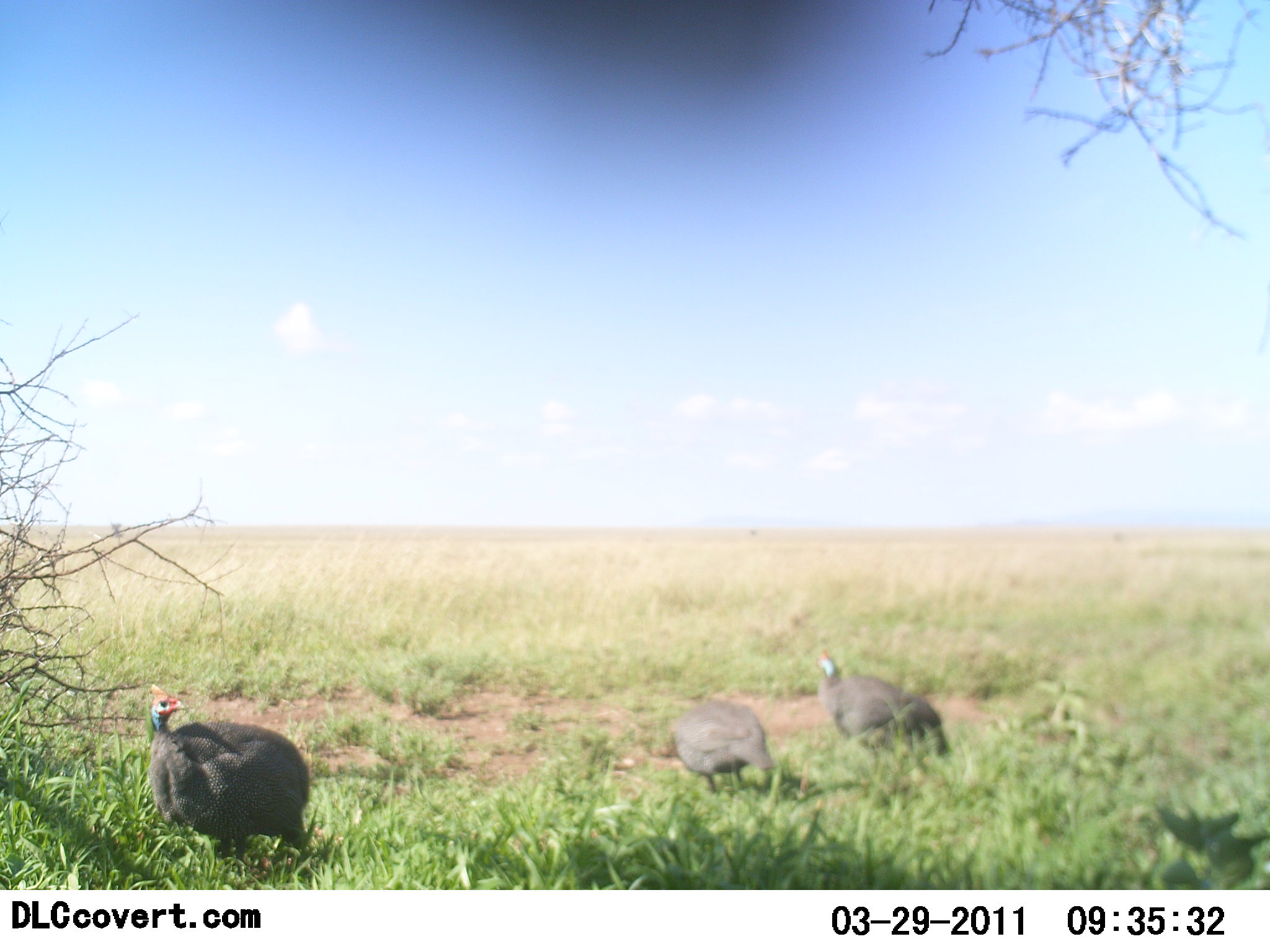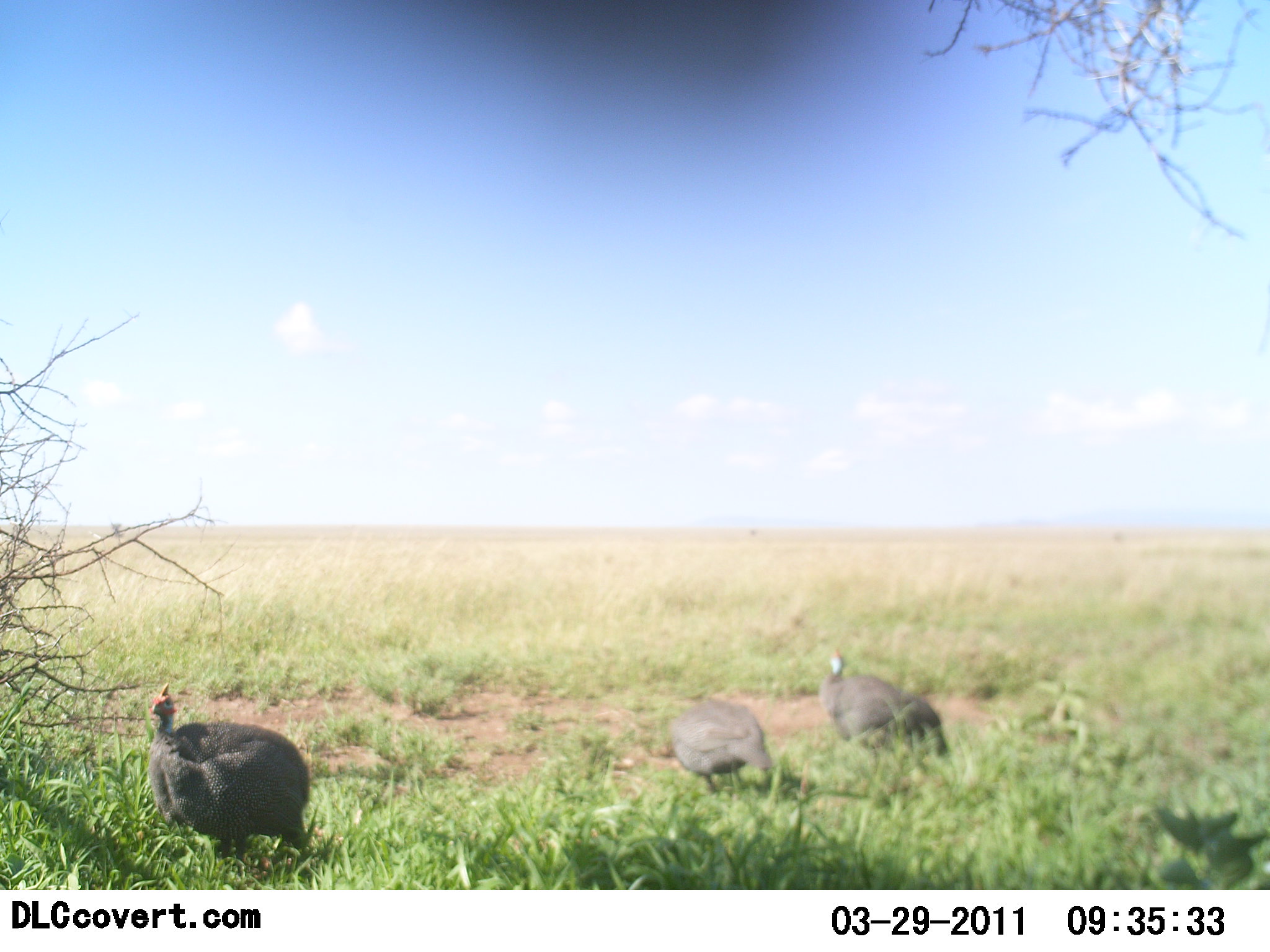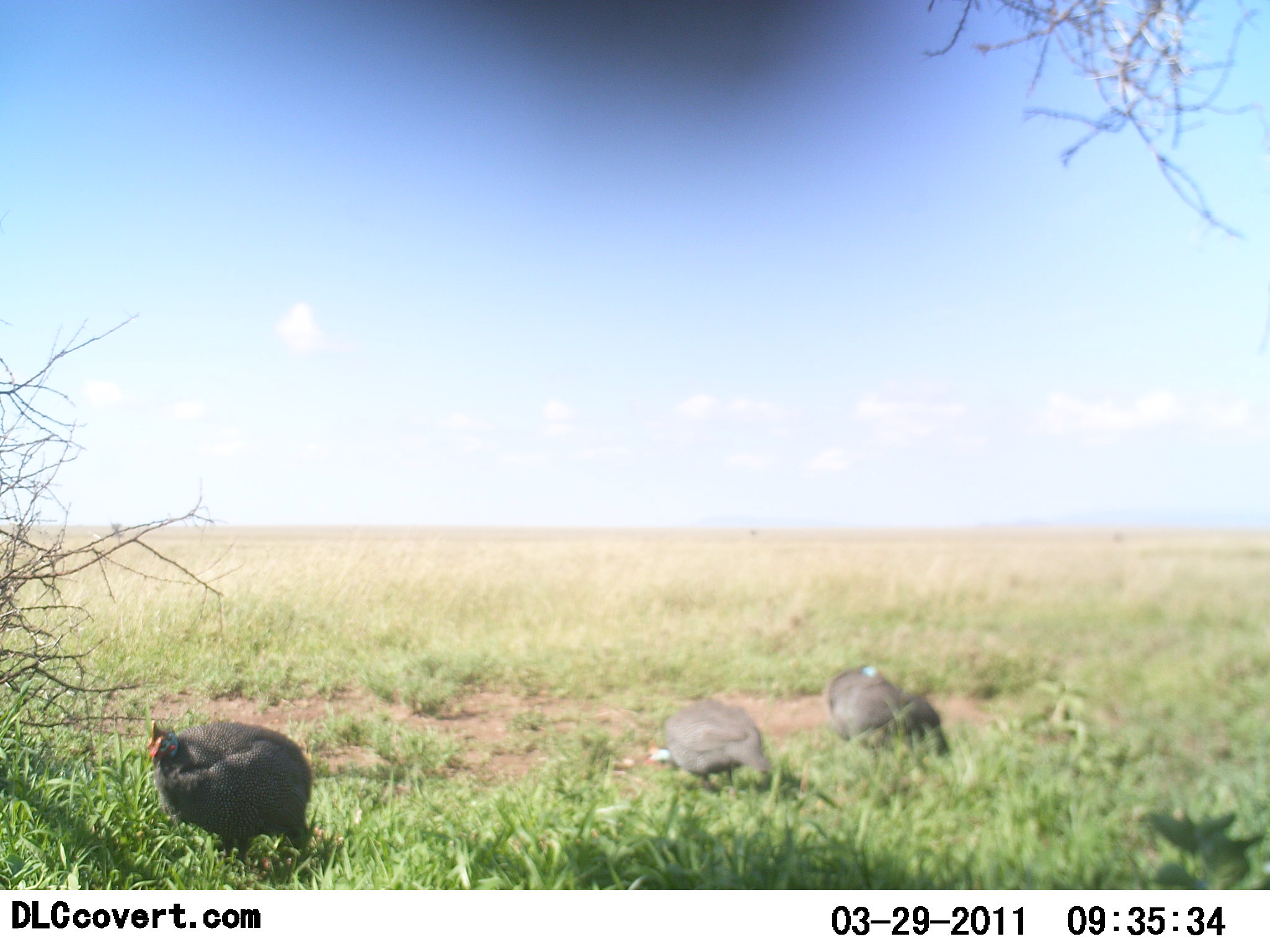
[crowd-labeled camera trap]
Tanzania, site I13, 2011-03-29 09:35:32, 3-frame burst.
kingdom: Animalia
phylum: Chordata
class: Aves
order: Galliformes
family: Numididae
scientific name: Numididae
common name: guinea fowl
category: guineafowl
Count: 3.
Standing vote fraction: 64%.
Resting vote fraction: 0%.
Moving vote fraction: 9%.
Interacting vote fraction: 0%.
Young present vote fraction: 0%.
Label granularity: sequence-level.